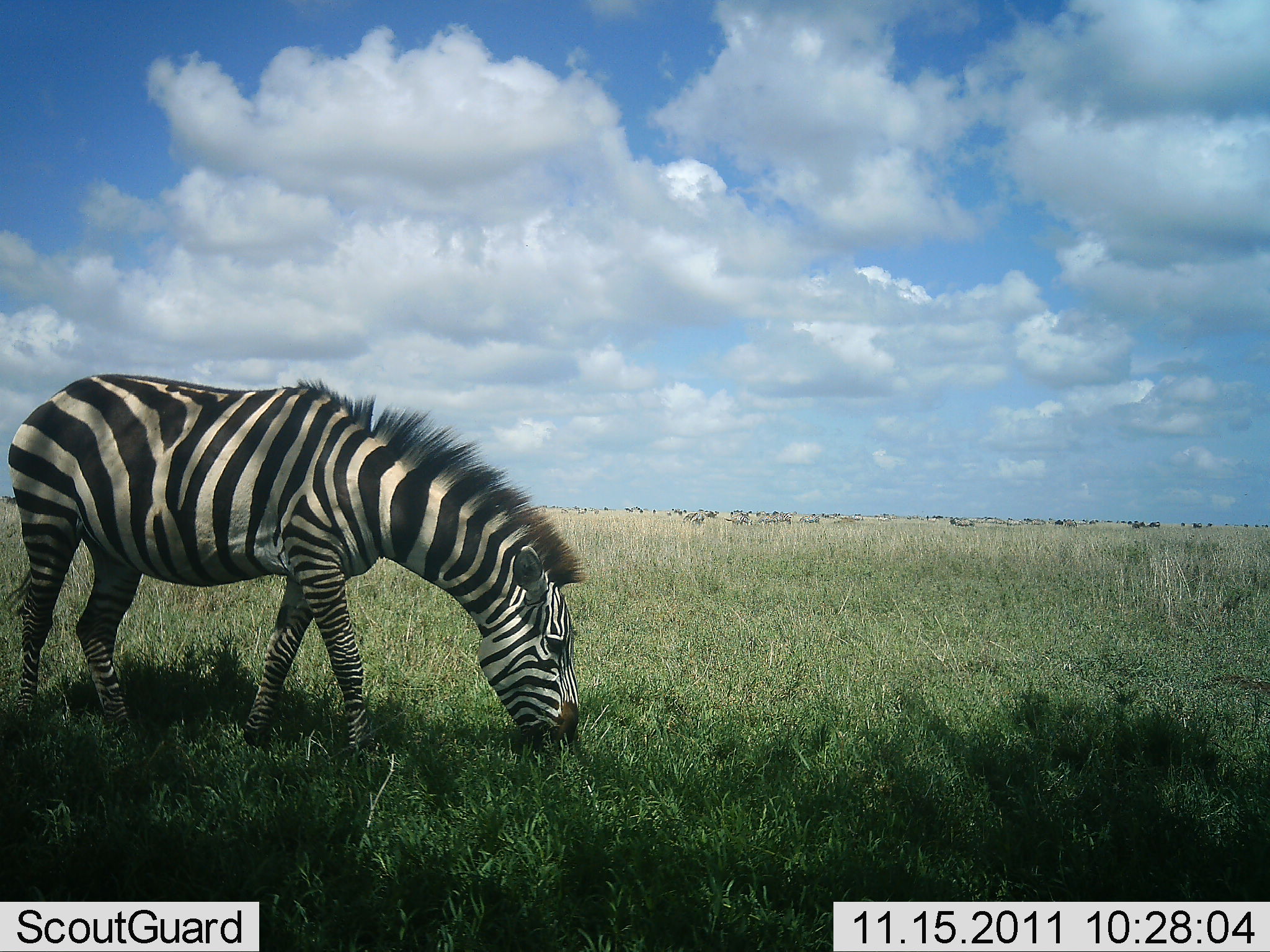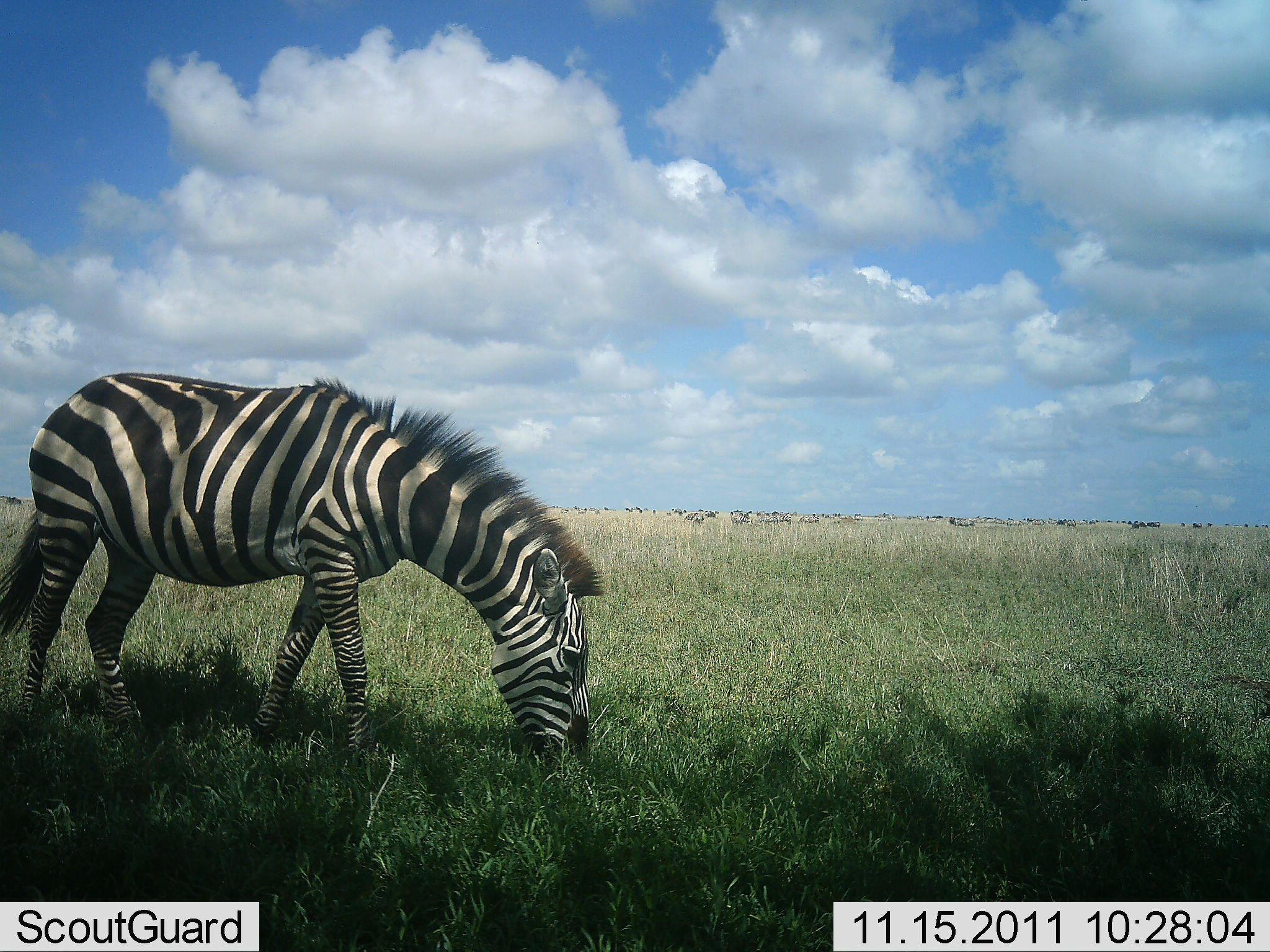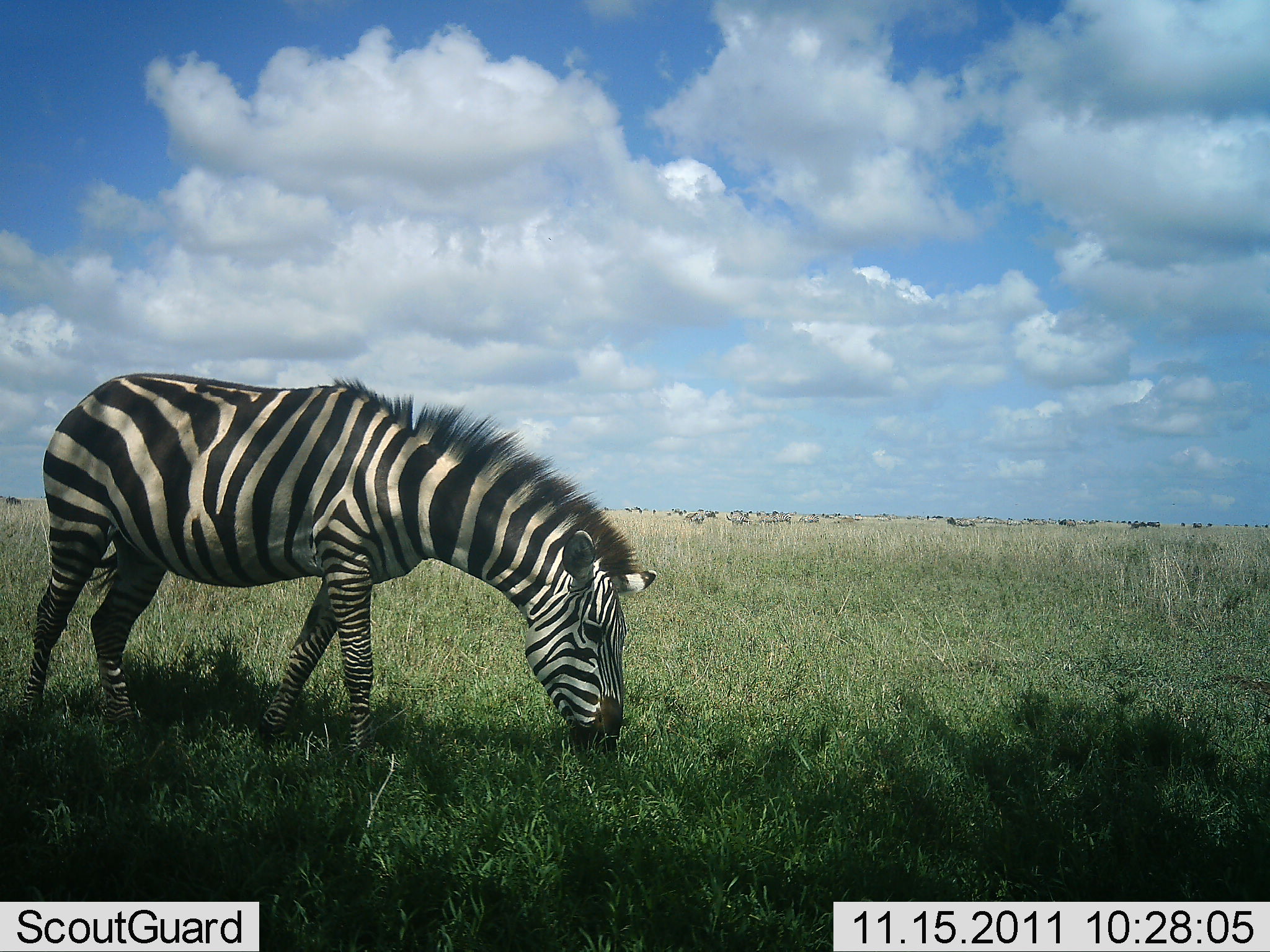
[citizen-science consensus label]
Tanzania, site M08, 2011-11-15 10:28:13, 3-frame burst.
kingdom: Animalia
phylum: Chordata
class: Mammalia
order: Perissodactyla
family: Equidae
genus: Equus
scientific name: Equus quagga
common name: plains zebra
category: zebra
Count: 1.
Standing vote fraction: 21%.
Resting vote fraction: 0%.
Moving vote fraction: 7%.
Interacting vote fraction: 0%.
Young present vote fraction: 0%.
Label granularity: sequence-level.